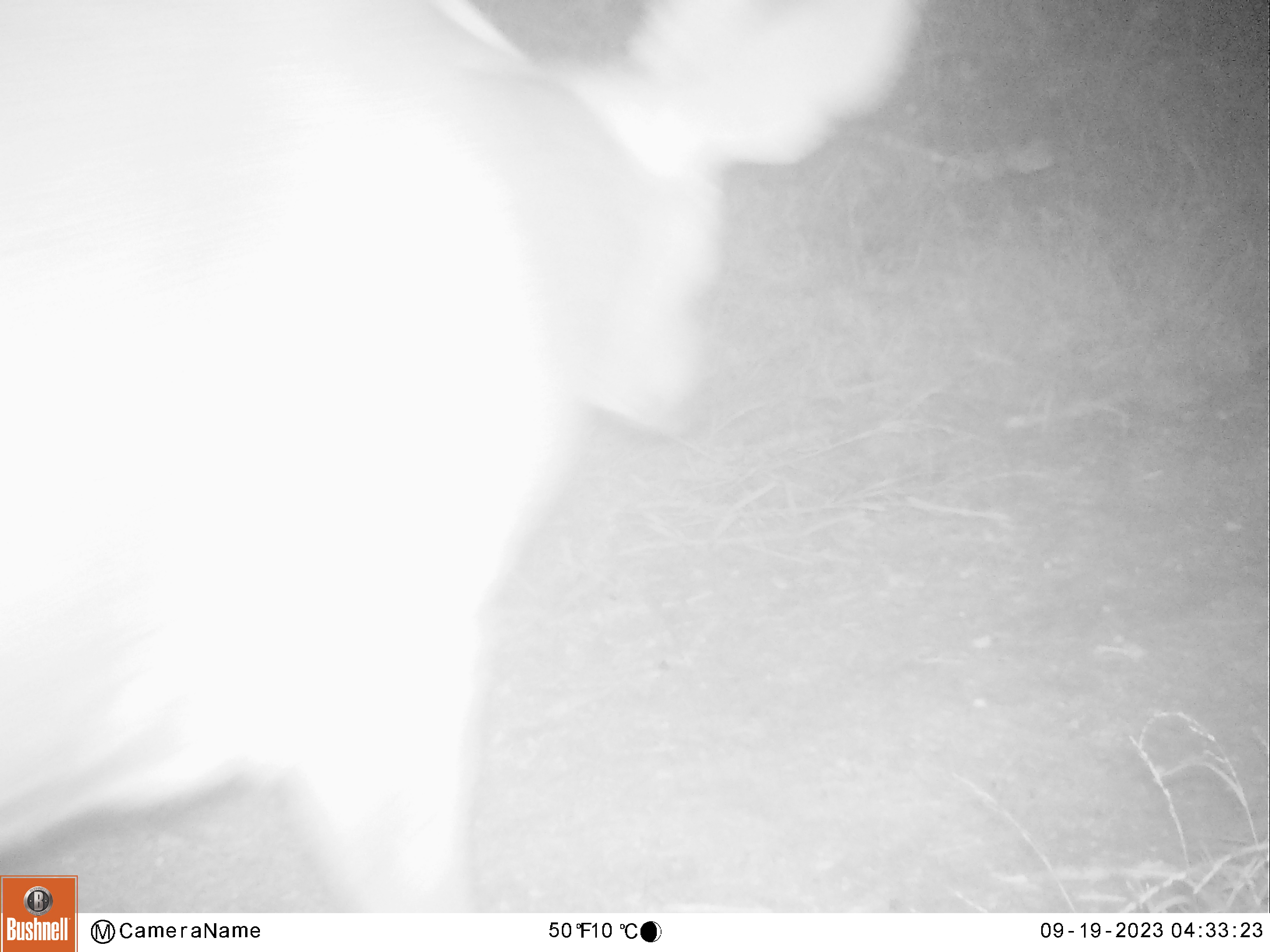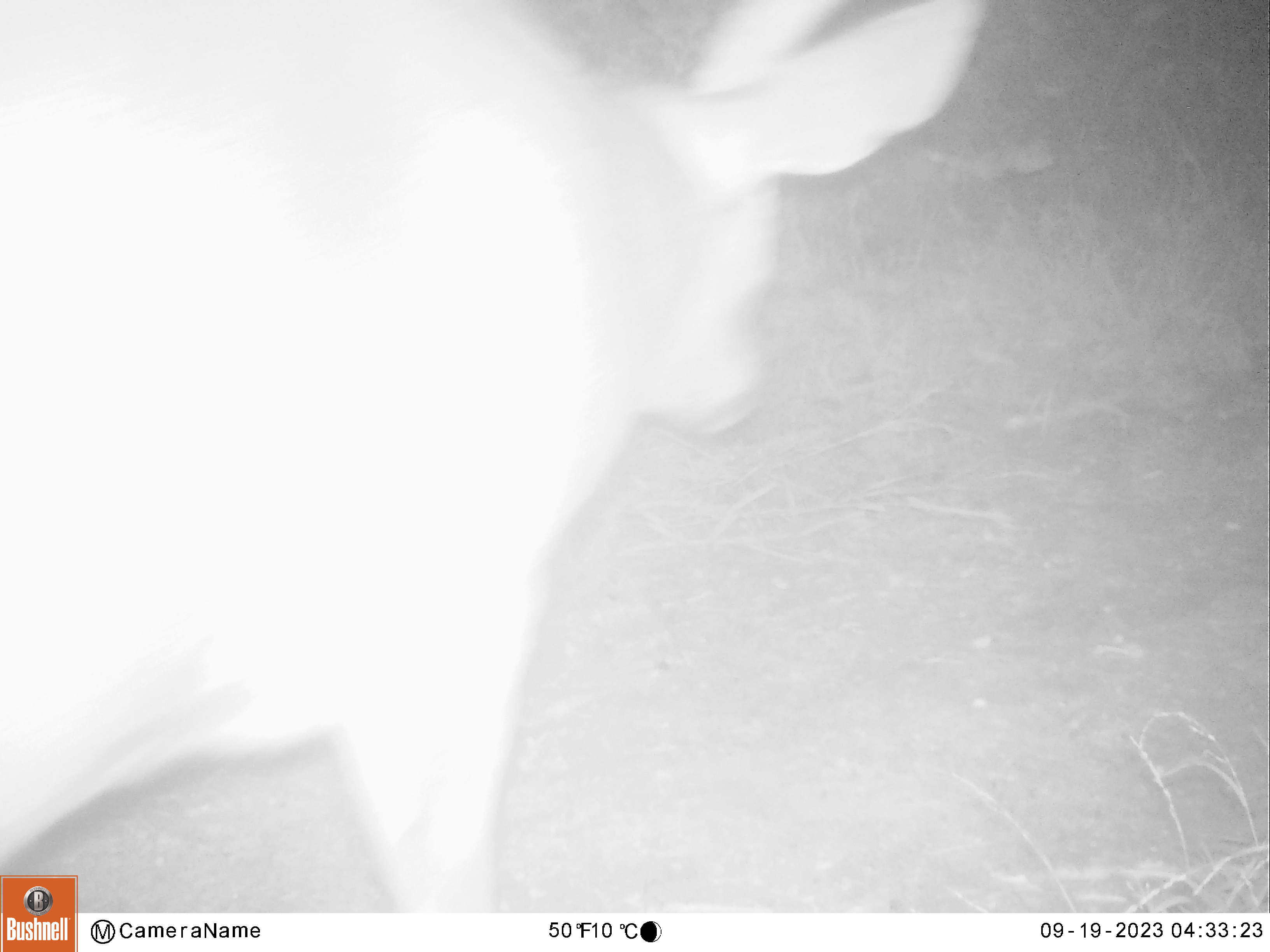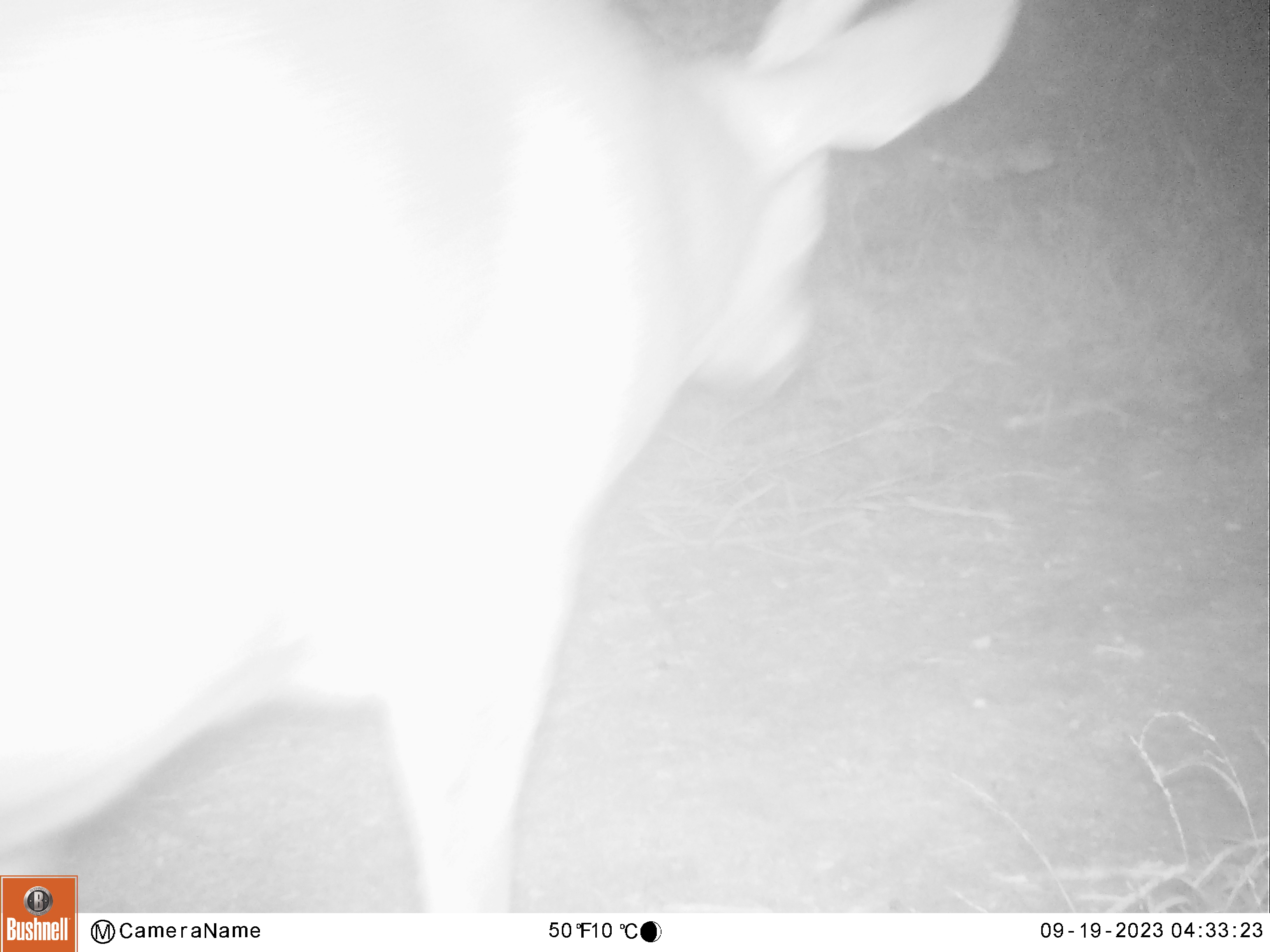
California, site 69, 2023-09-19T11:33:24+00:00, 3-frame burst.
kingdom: Animalia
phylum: Chordata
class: Mammalia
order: Artiodactyla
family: Cervidae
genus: Odocoileus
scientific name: Odocoileus hemionus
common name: mule deer